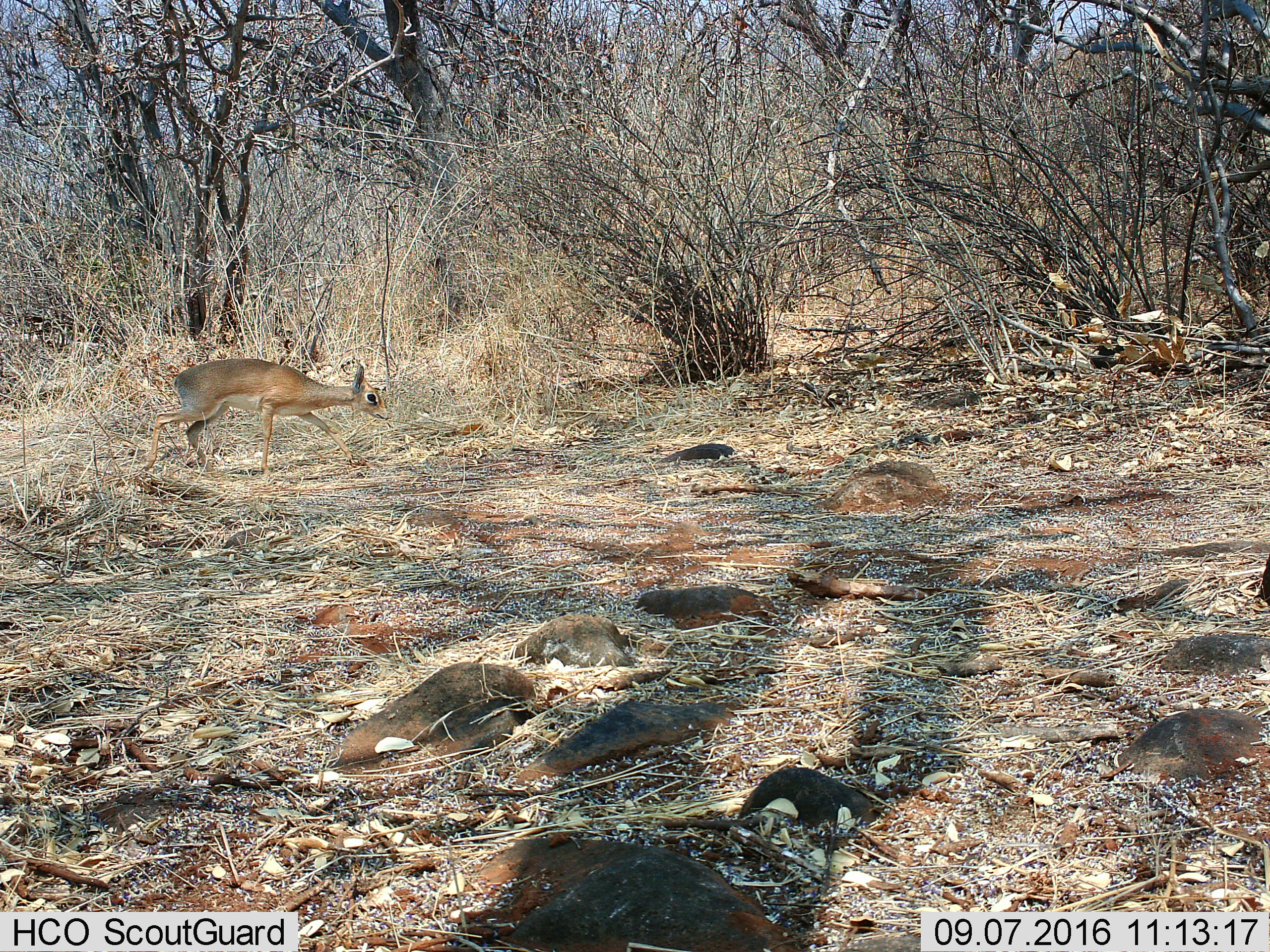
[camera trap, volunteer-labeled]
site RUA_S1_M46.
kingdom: Animalia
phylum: Chordata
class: Mammalia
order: Artiodactyla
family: Bovidae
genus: Madoqua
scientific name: Madoqua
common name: dik-dik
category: dikdik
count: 1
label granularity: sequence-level